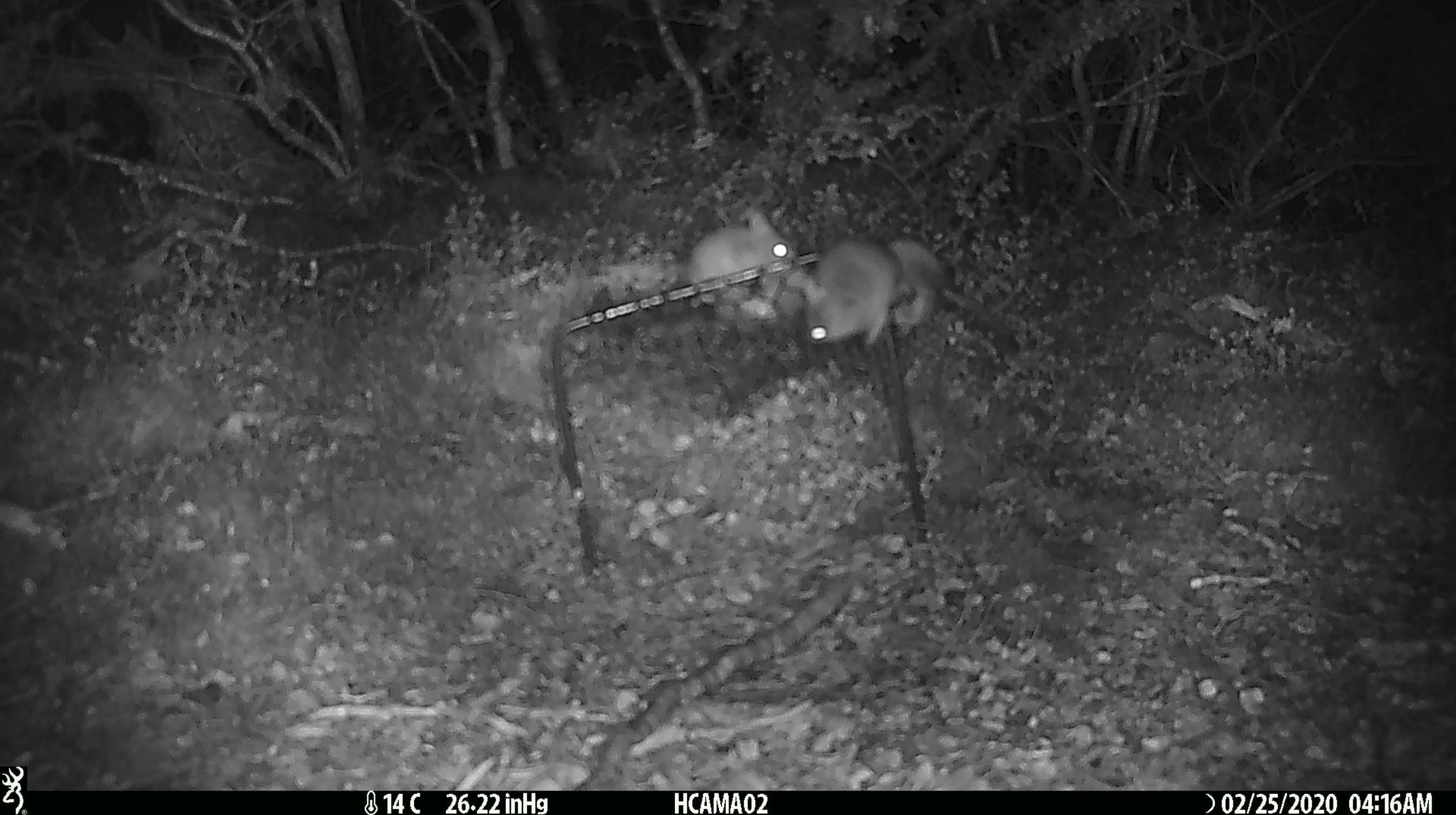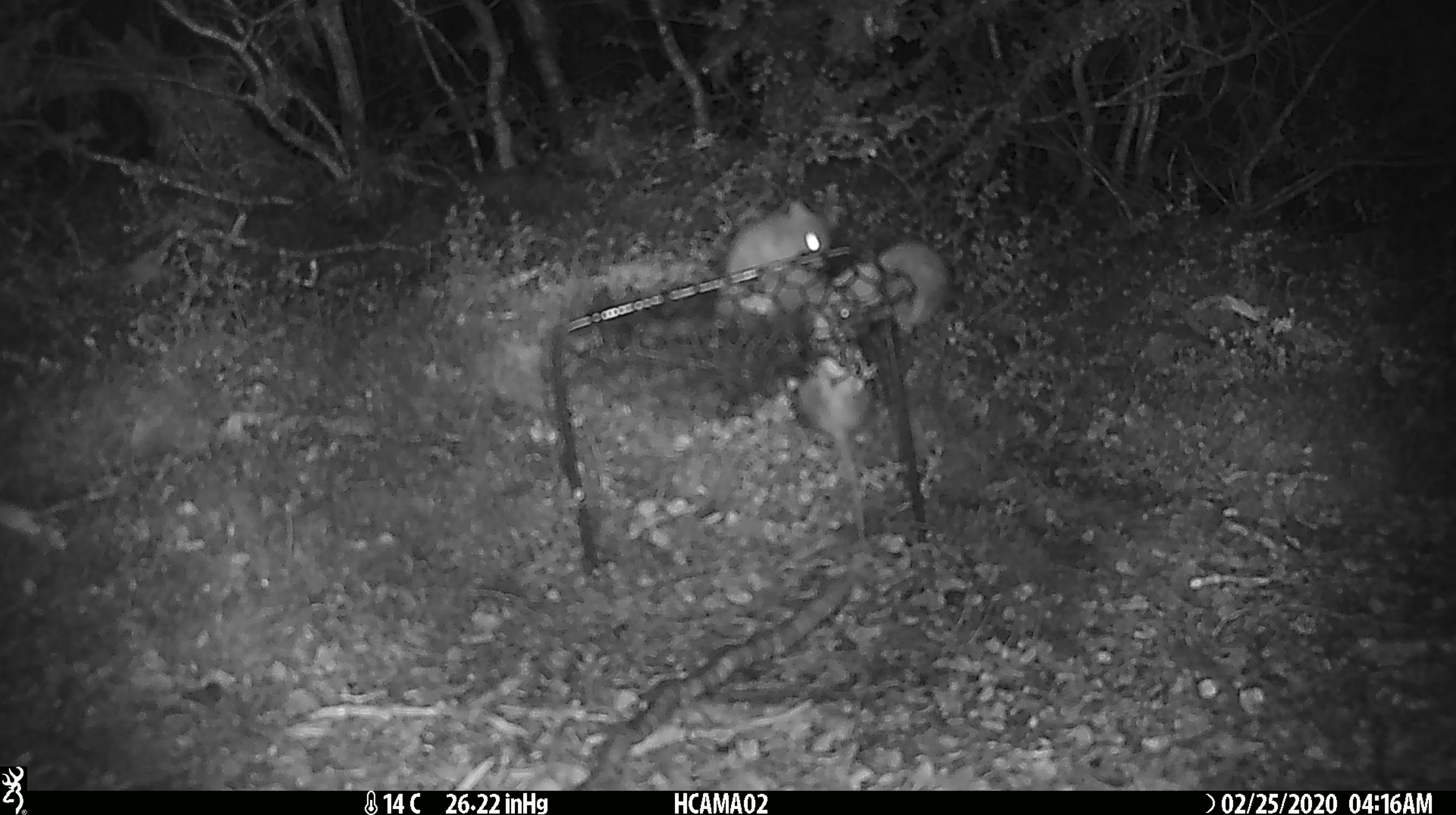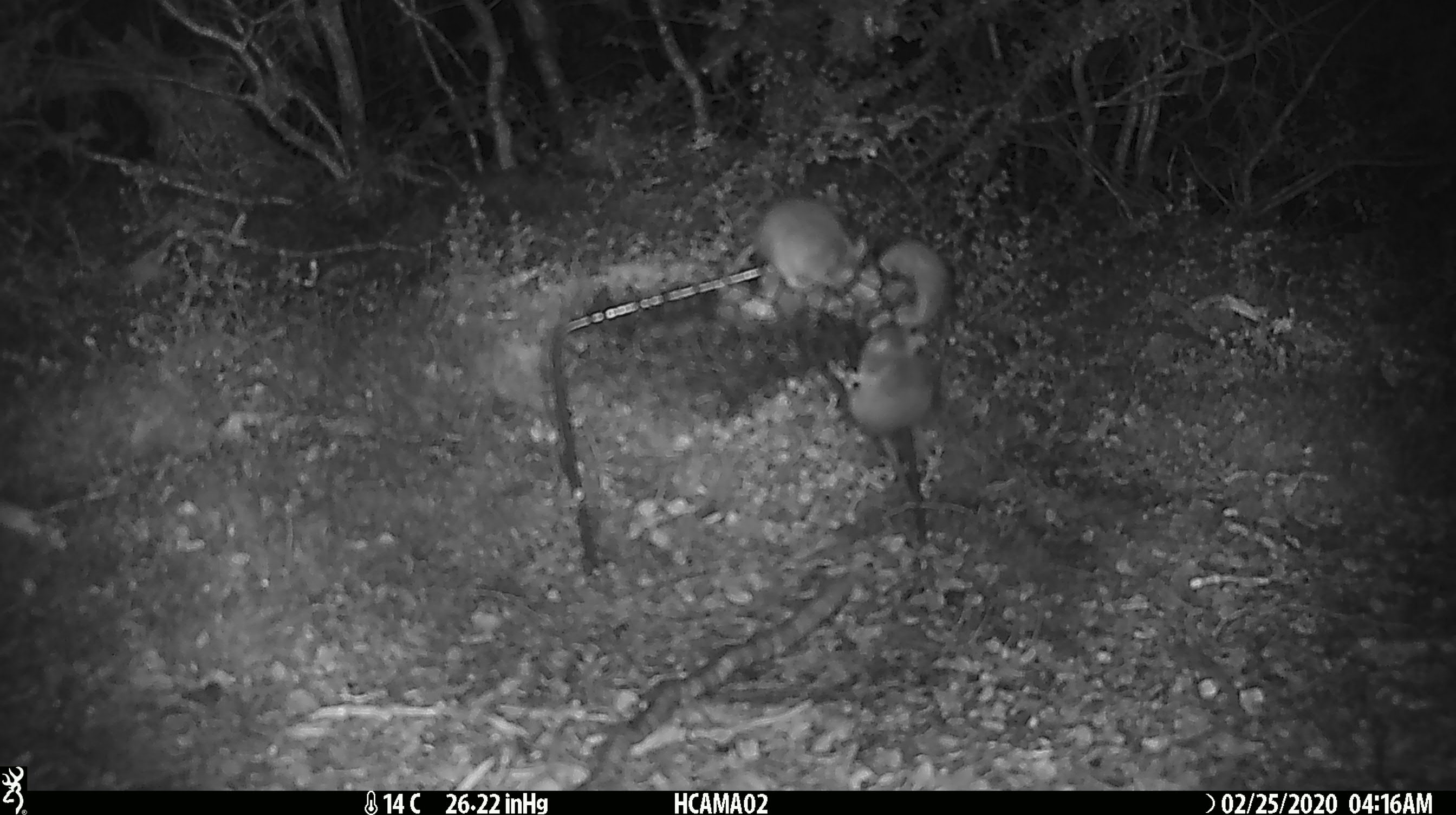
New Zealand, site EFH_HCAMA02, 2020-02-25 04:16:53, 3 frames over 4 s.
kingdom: Animalia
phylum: Chordata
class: Mammalia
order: Rodentia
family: Muridae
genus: Mus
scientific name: Mus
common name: mouse